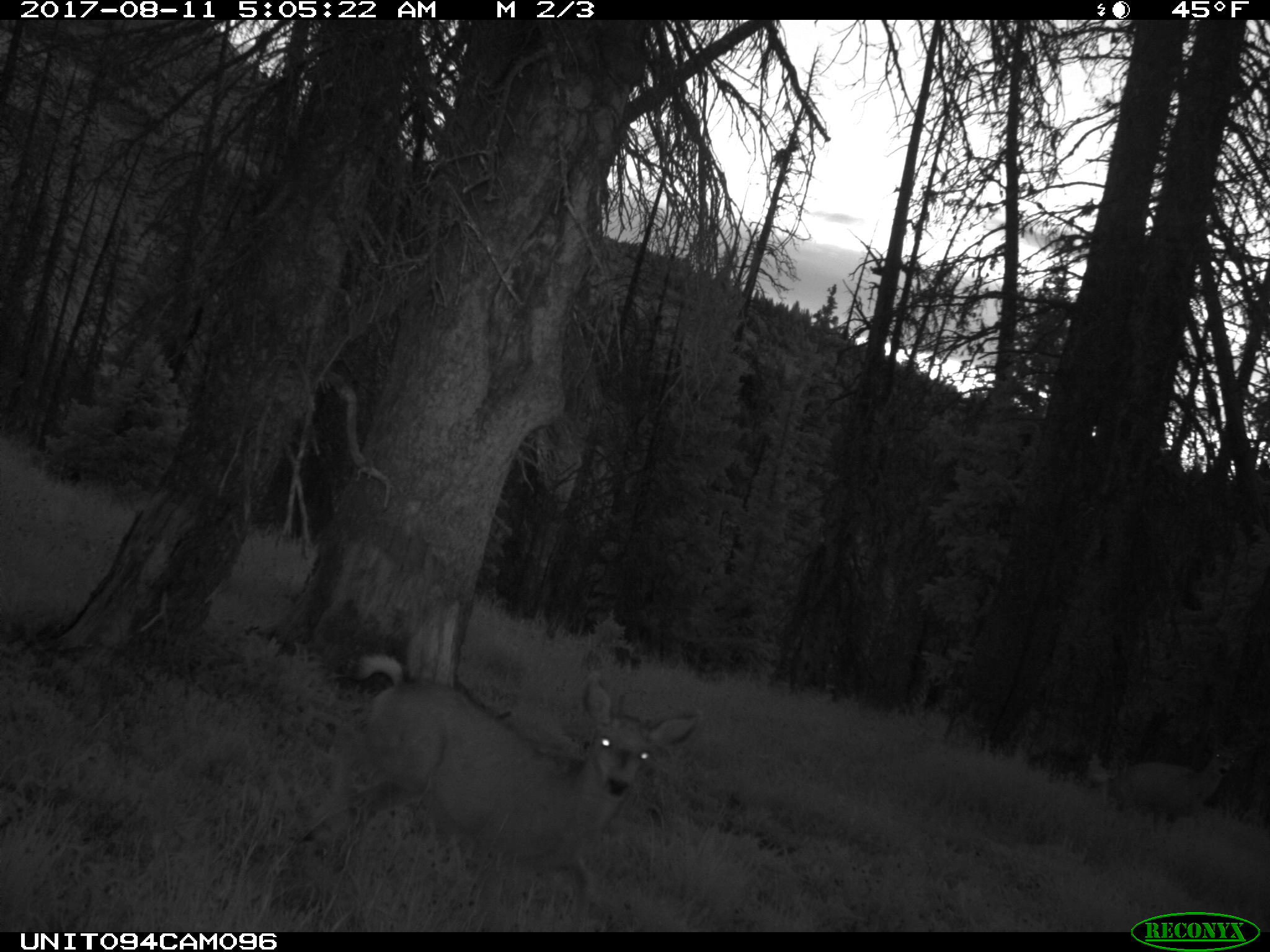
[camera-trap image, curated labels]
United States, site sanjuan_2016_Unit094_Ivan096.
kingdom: Animalia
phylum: Chordata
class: Mammalia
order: Artiodactyla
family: Cervidae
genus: Odocoileus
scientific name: Odocoileus hemionus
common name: mule deer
Odocoileus hemionus (mule deer).